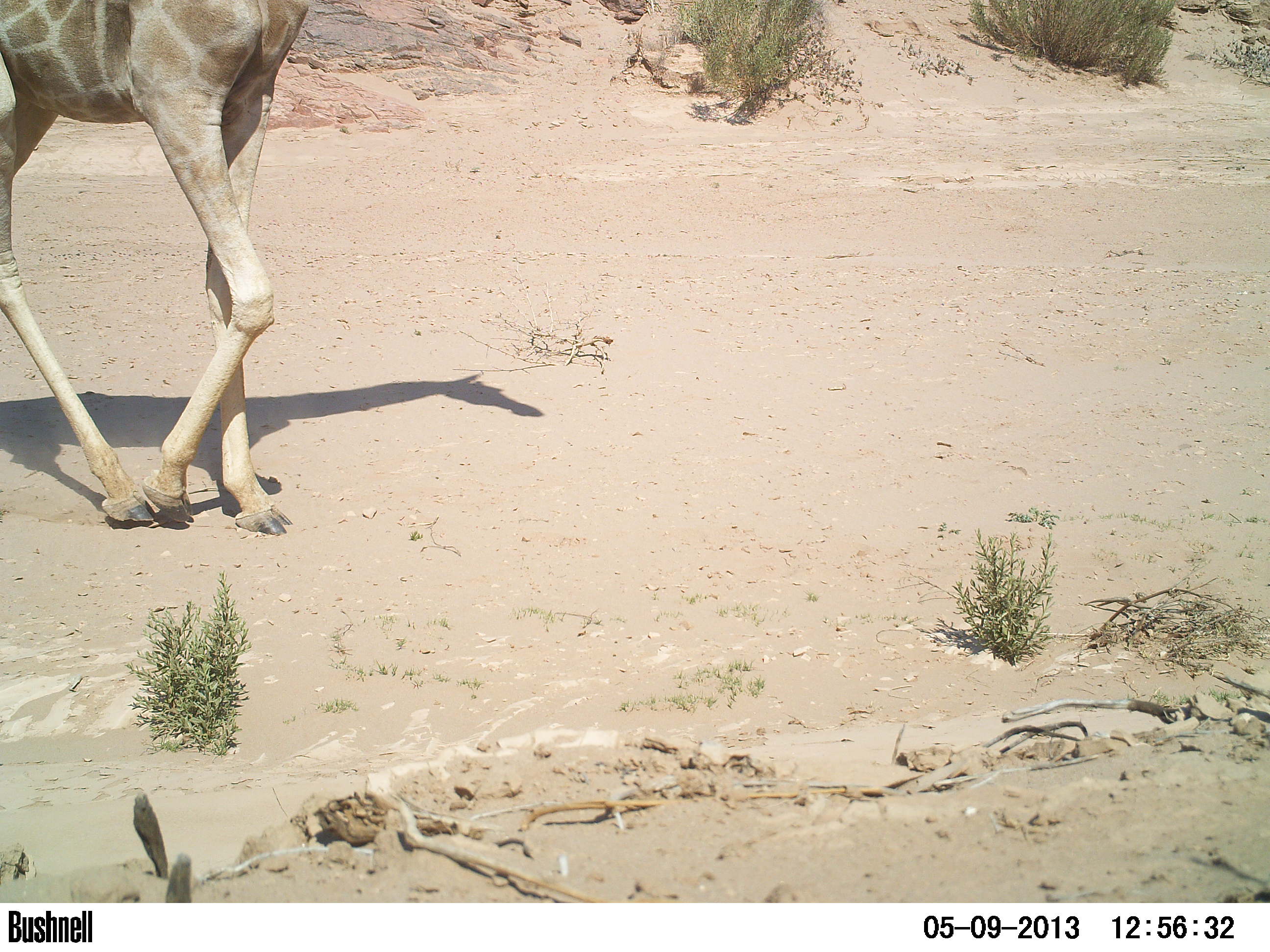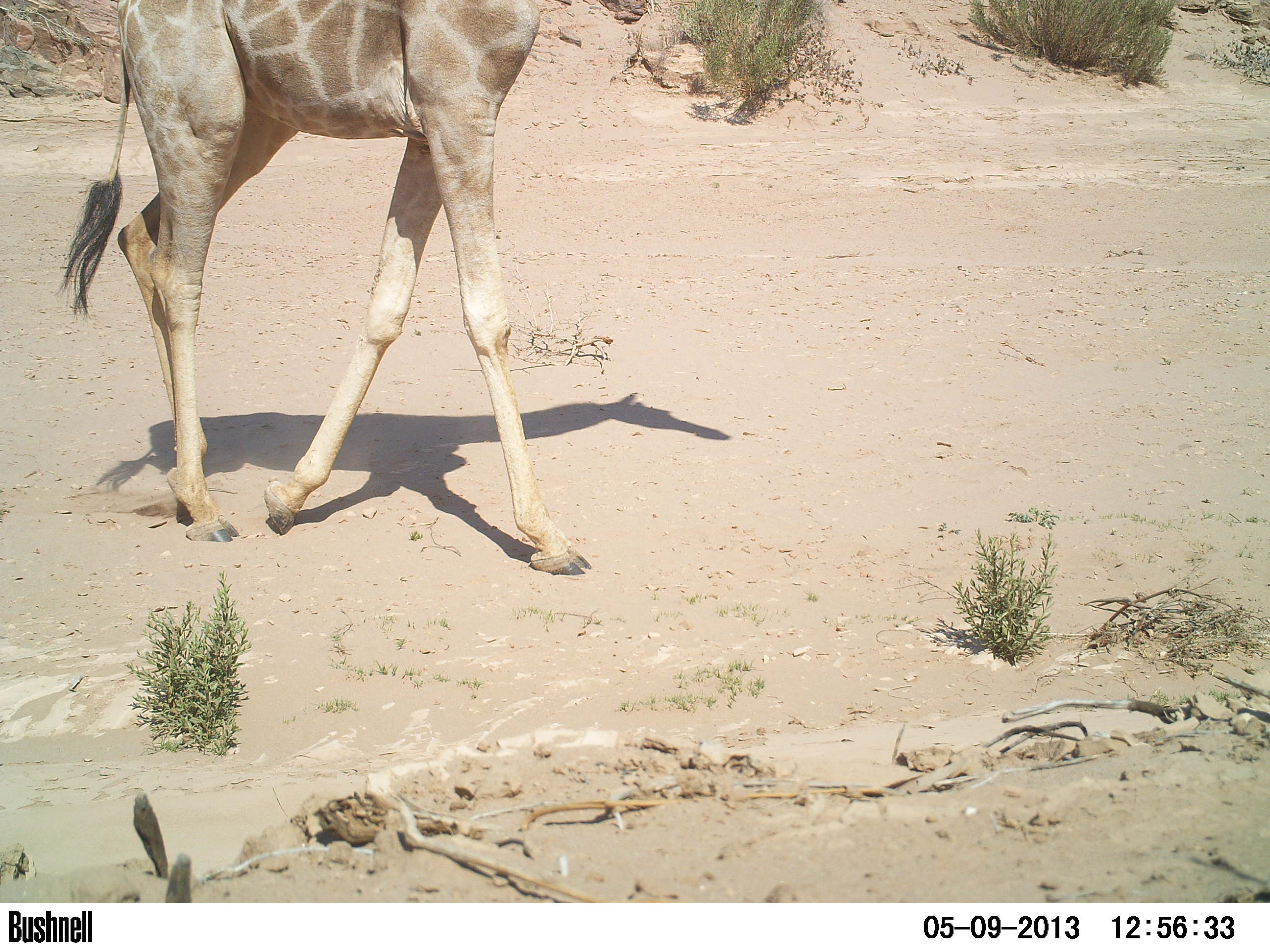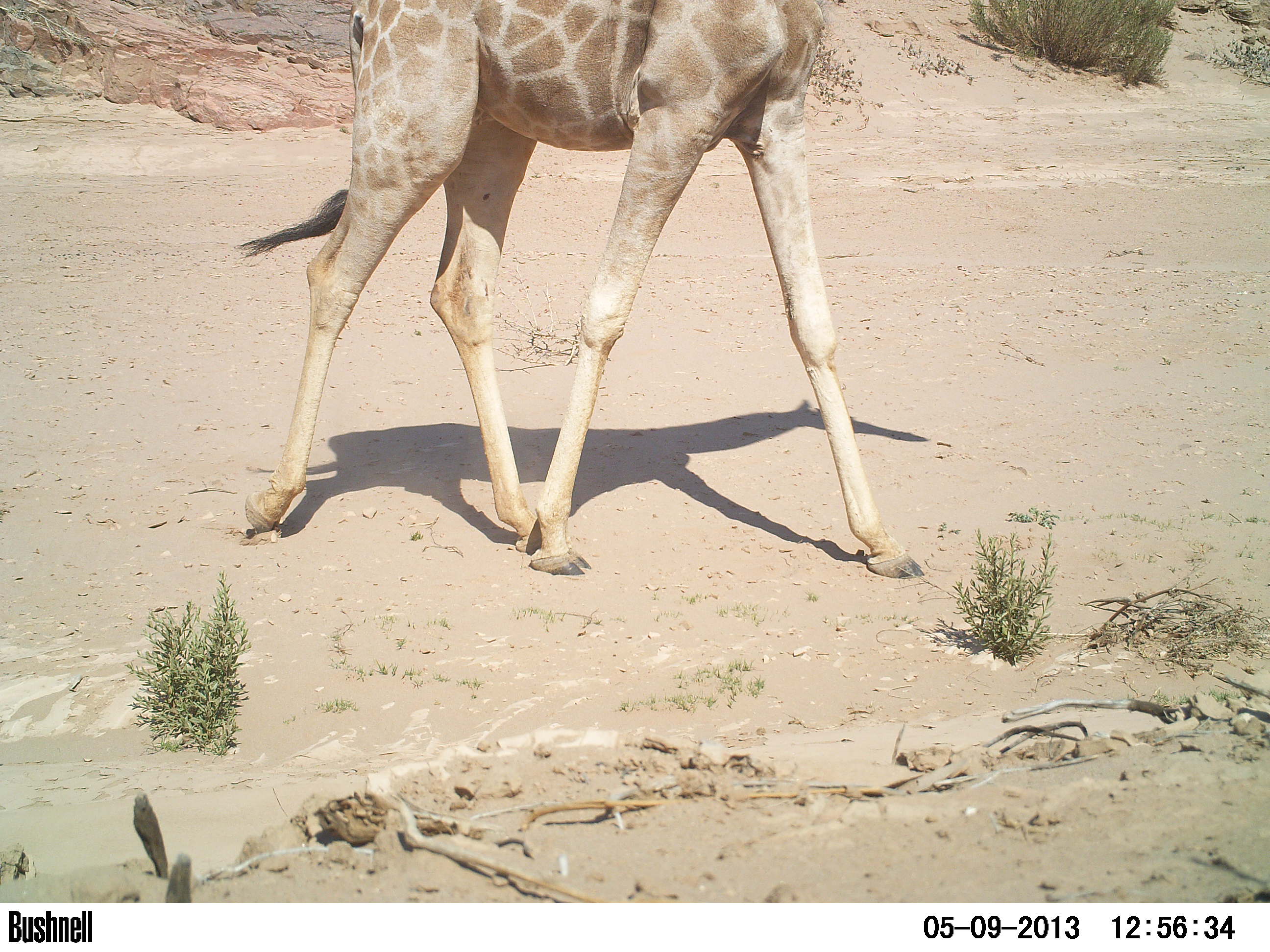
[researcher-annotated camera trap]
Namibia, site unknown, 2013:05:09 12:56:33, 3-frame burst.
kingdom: Animalia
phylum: Chordata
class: Mammalia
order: Artiodactyla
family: Giraffidae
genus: Giraffa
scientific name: Giraffa camelopardalis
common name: giraffe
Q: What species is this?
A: Giraffa camelopardalis (giraffe).